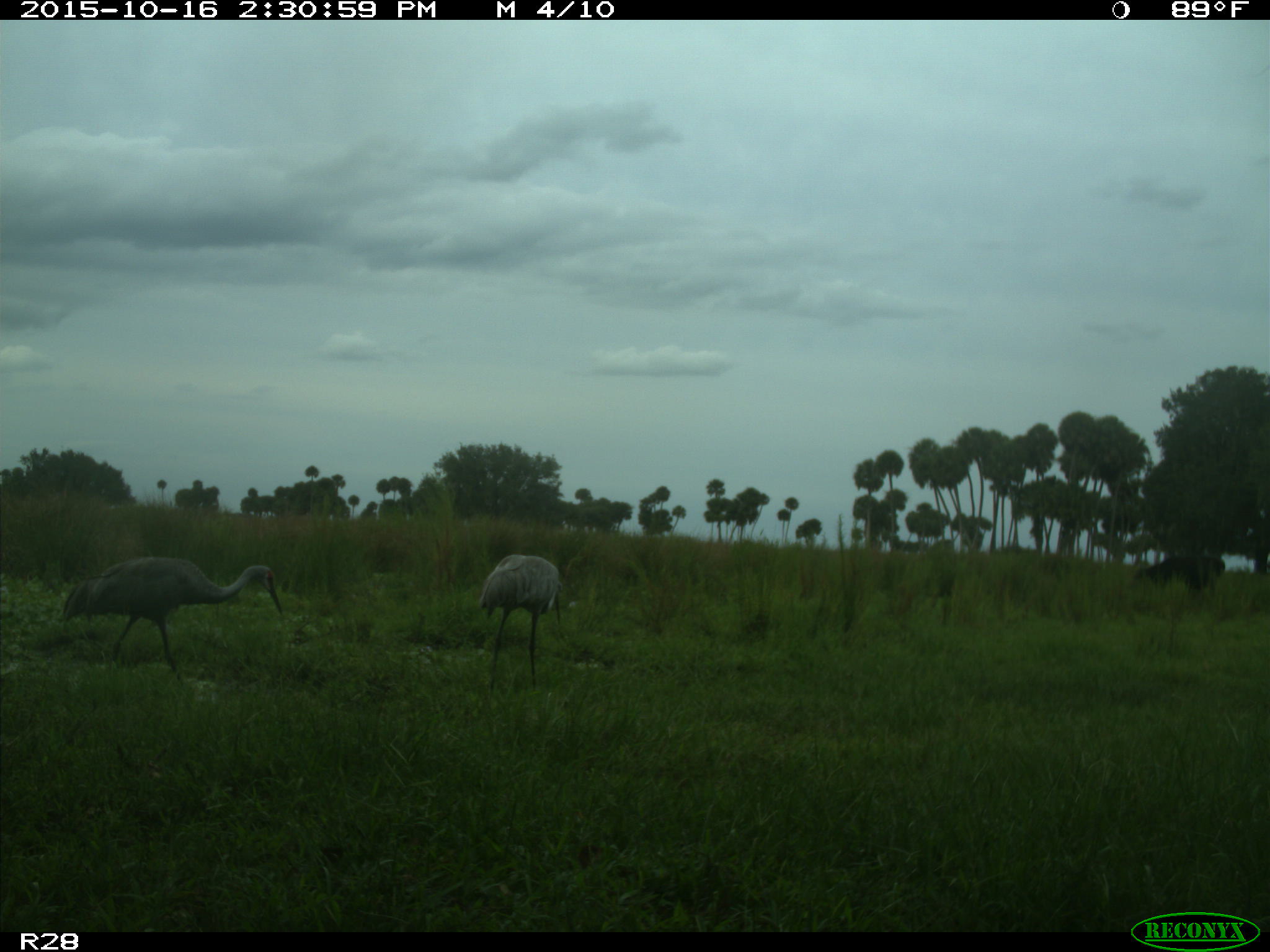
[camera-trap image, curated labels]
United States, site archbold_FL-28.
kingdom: Animalia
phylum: Chordata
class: Mammalia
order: Artiodactyla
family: Bovidae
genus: Bos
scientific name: Bos taurus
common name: domestic cow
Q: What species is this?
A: Bos taurus (domestic cow).